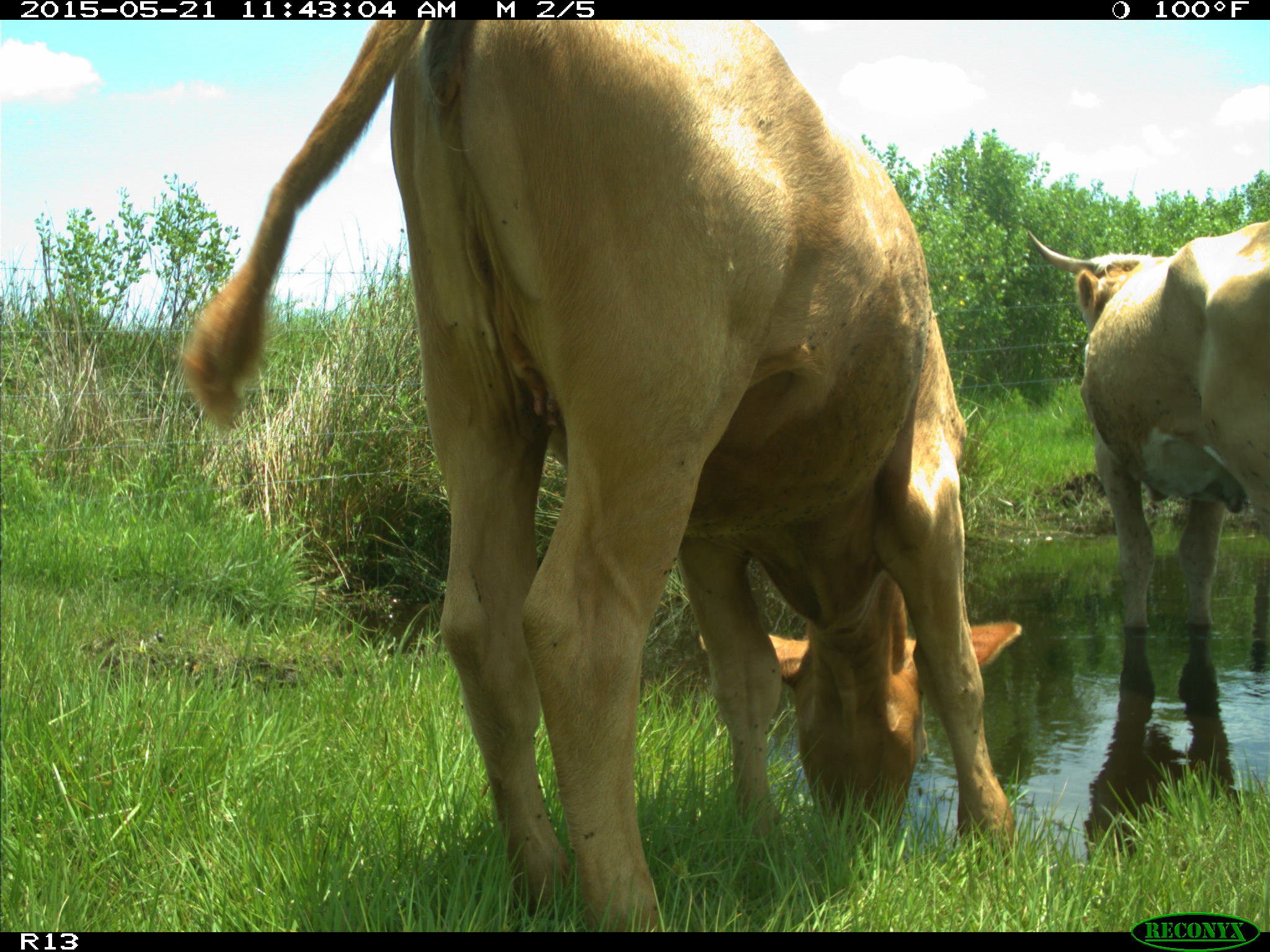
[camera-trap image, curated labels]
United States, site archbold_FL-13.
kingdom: Animalia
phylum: Chordata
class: Mammalia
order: Artiodactyla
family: Bovidae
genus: Bos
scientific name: Bos taurus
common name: domestic cow